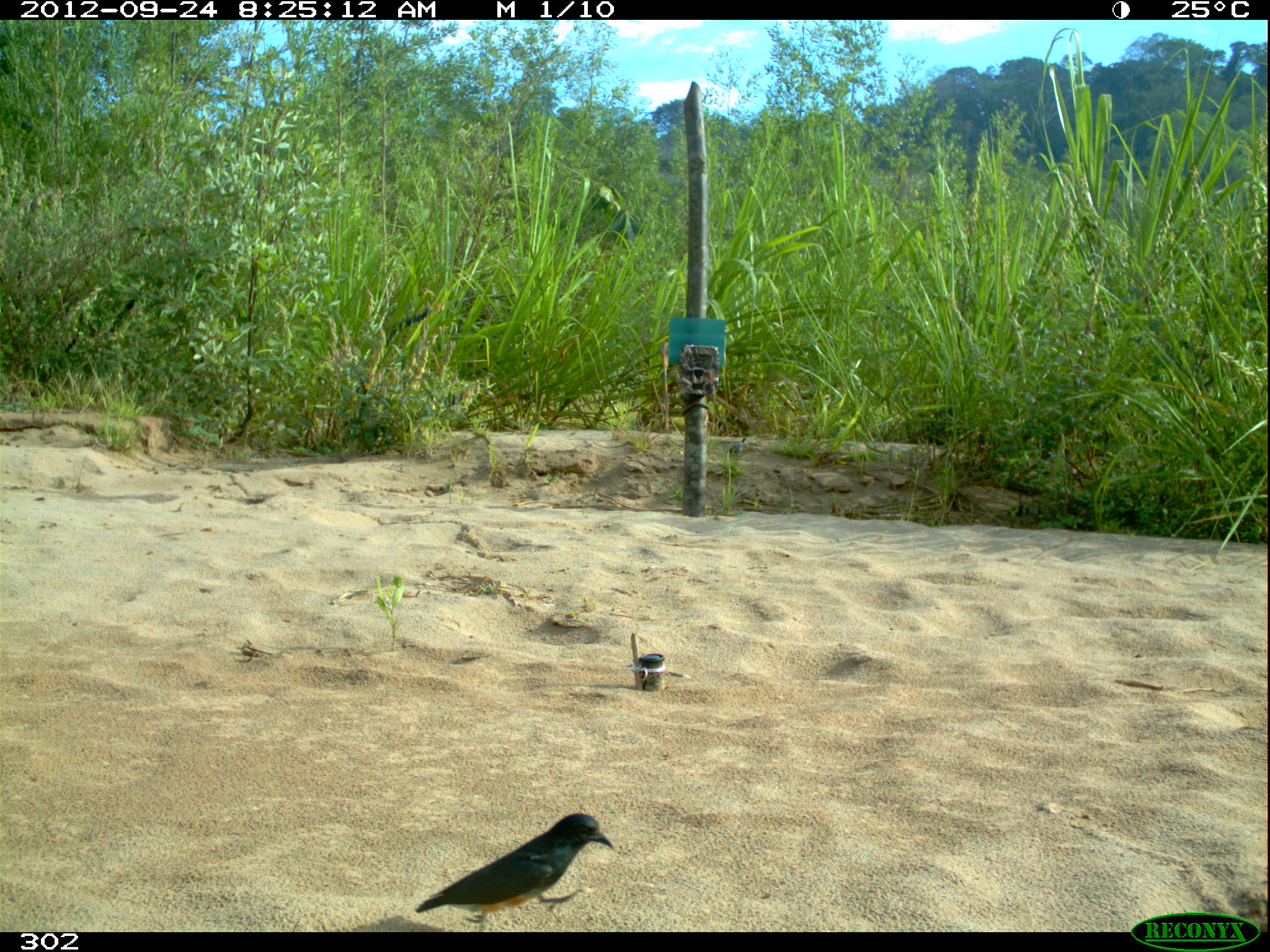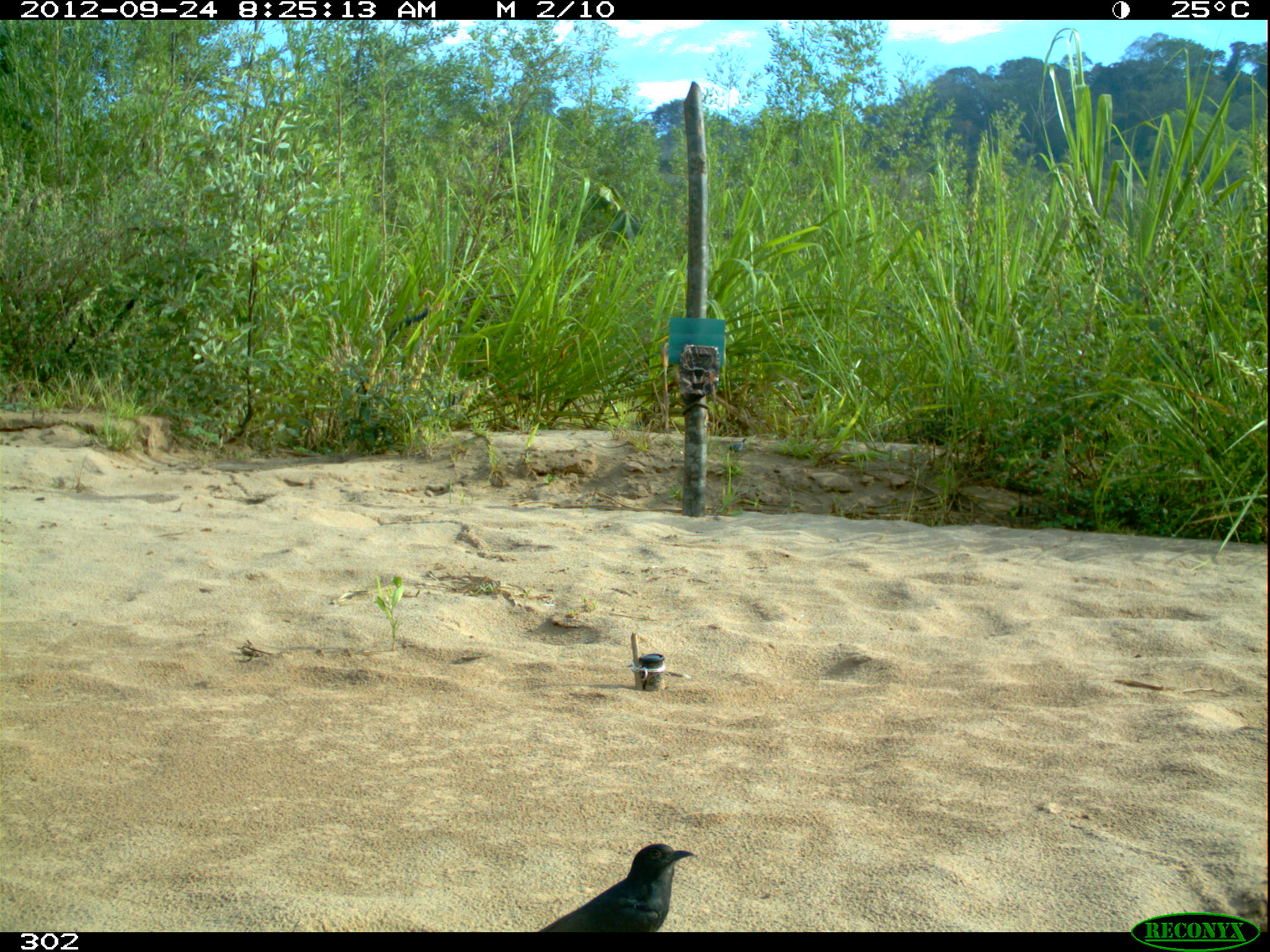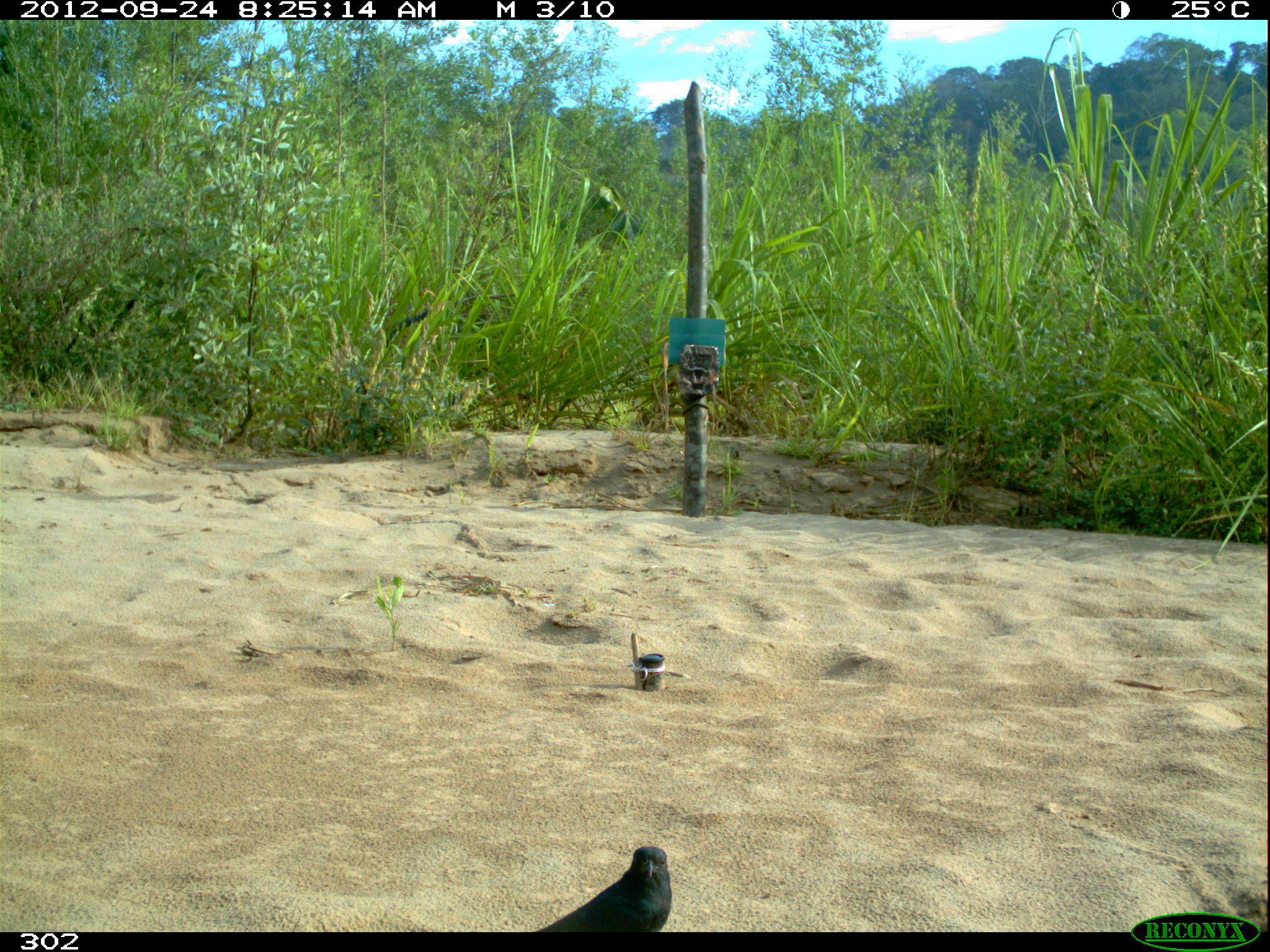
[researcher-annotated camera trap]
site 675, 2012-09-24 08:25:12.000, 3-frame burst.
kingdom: Animalia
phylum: Chordata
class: Aves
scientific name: Aves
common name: bird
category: unknown bird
Unknown bird (bird) (Aves).